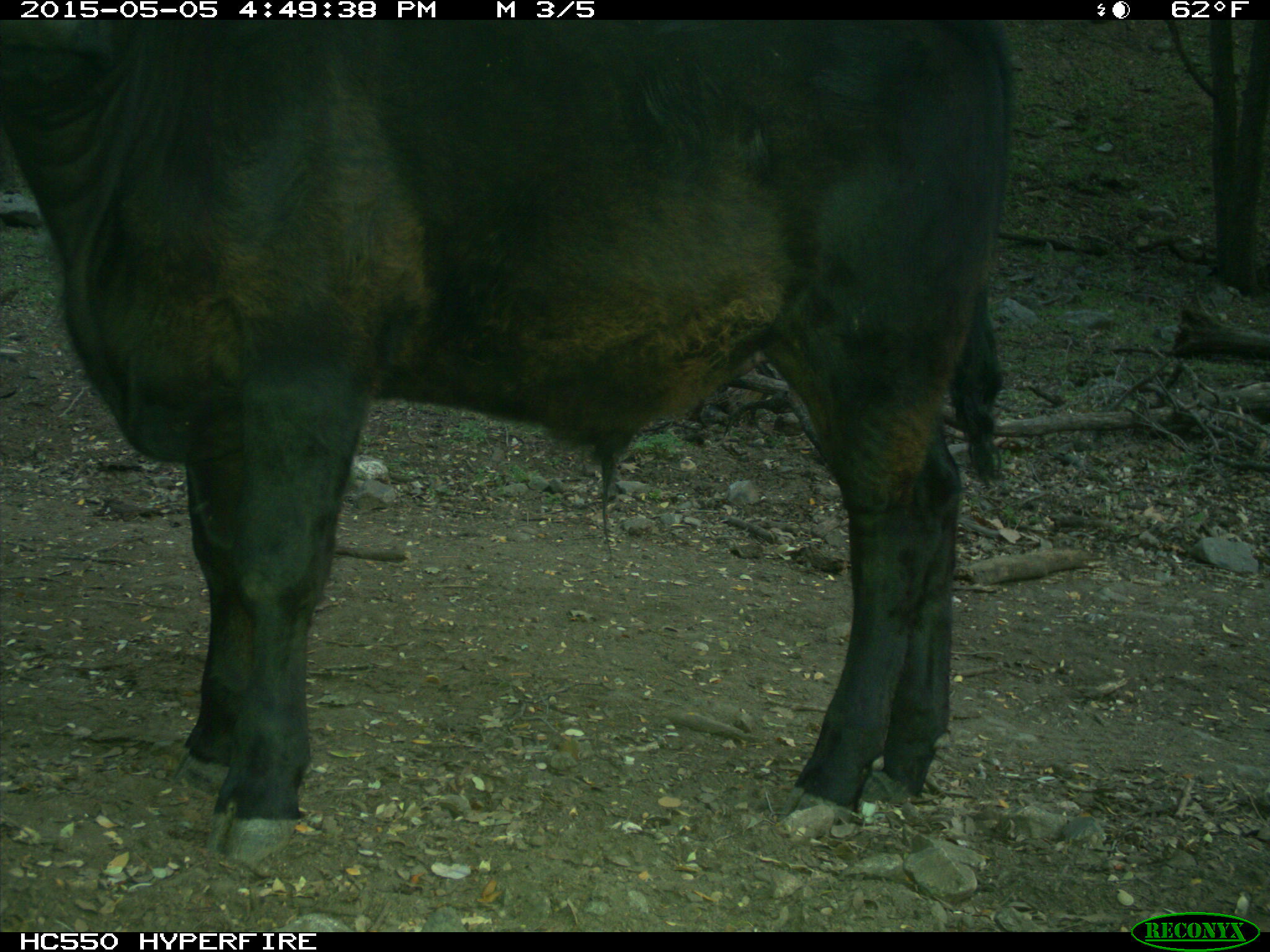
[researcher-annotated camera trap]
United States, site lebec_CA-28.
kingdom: Animalia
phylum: Chordata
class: Mammalia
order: Artiodactyla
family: Bovidae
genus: Bos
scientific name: Bos taurus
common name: domestic cow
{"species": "Bos taurus (domestic cow)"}